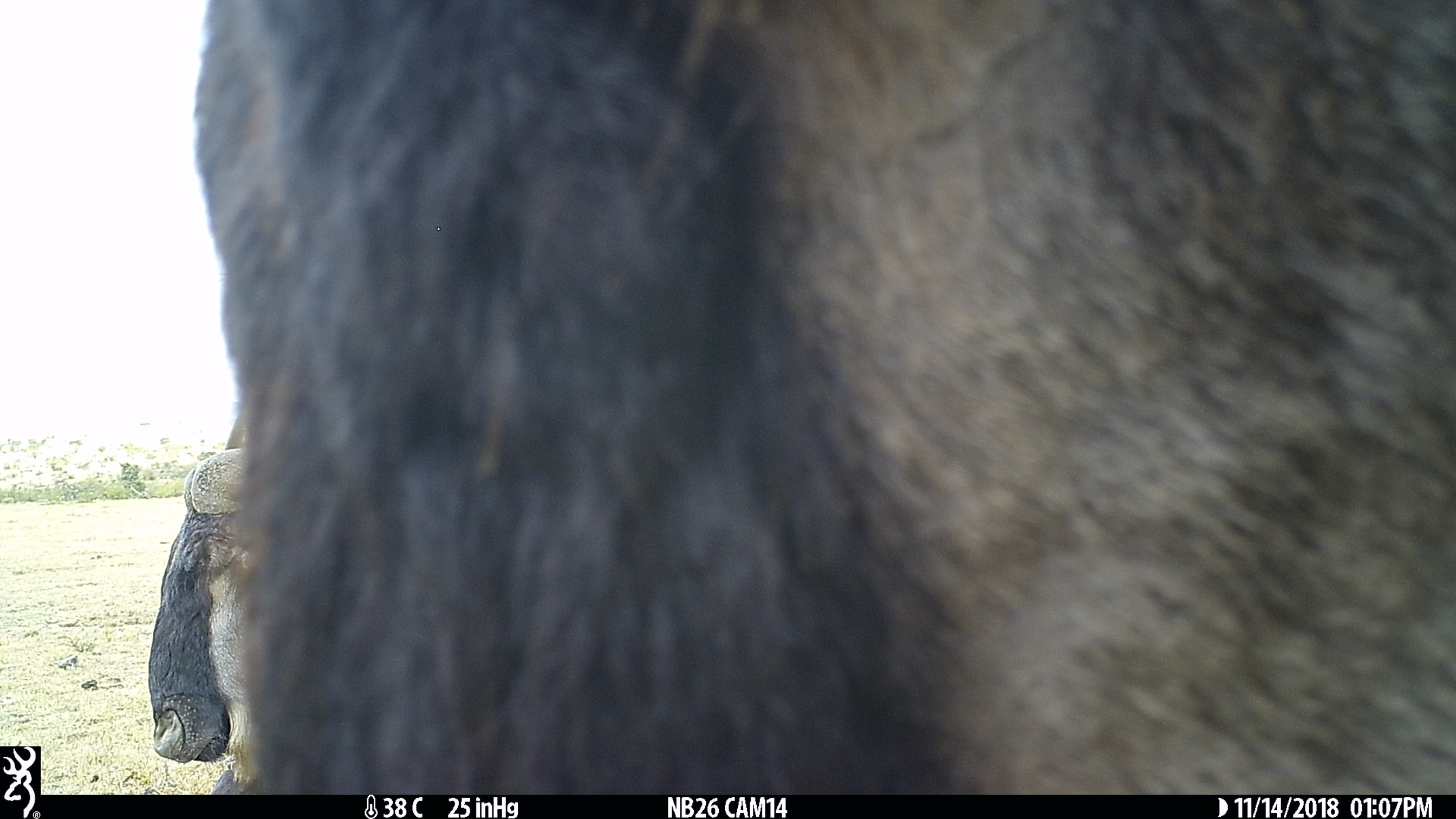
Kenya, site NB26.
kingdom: Animalia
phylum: Chordata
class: Mammalia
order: Artiodactyla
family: Bovidae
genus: Connochaetes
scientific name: Connochaetes taurinus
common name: blue wildebeest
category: wildebeest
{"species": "wildebeest (blue wildebeest) (Connochaetes taurinus)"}